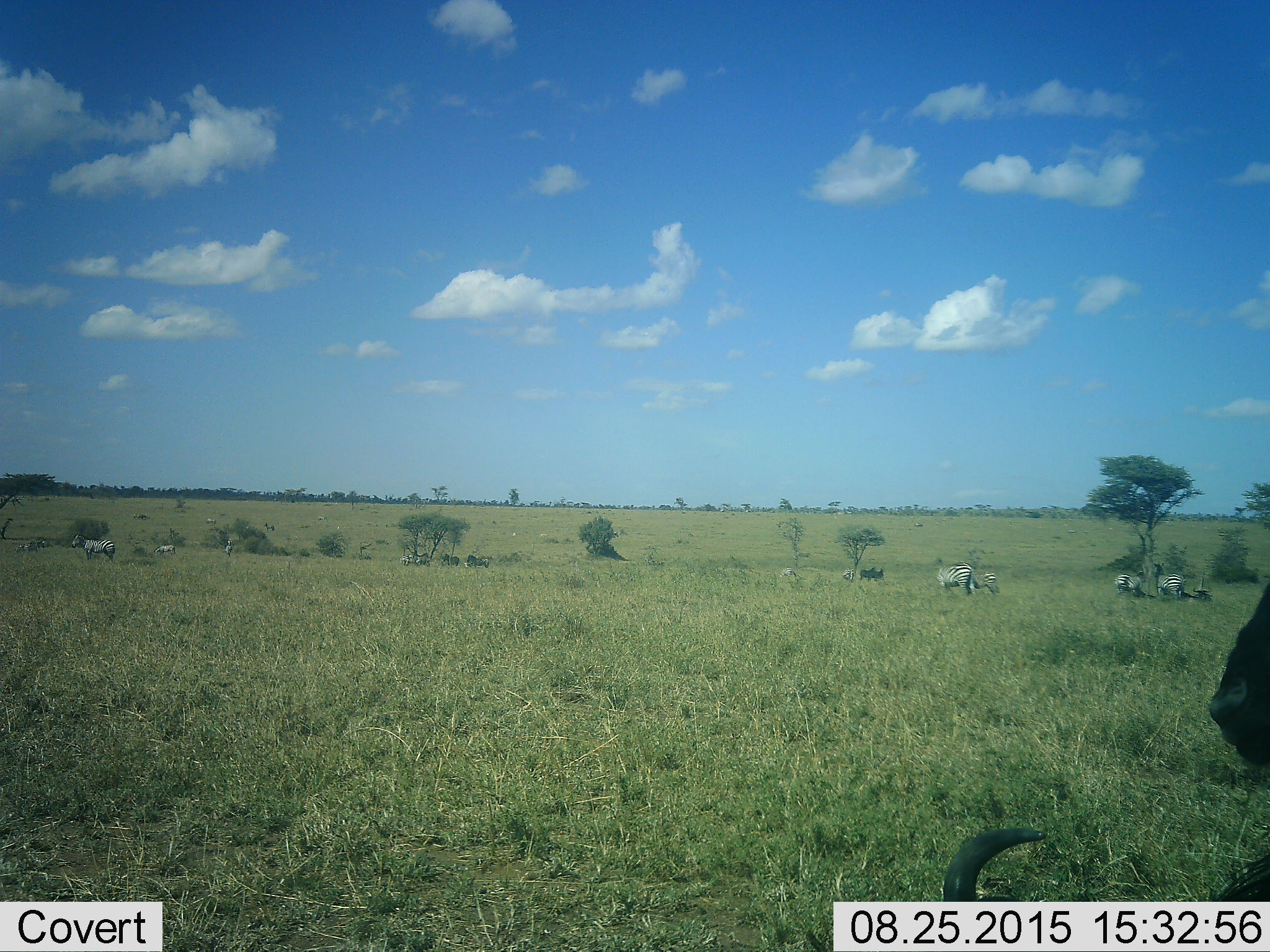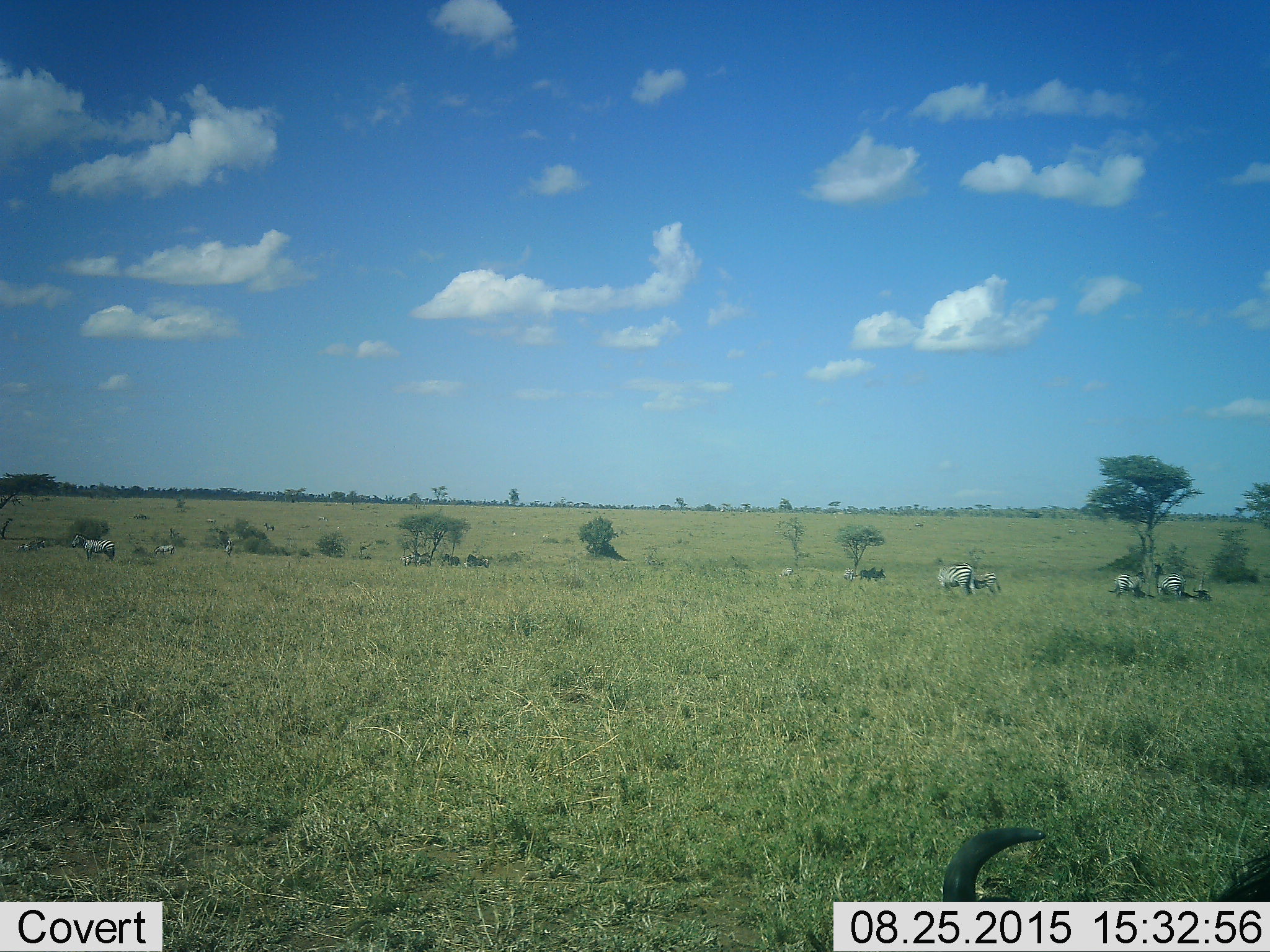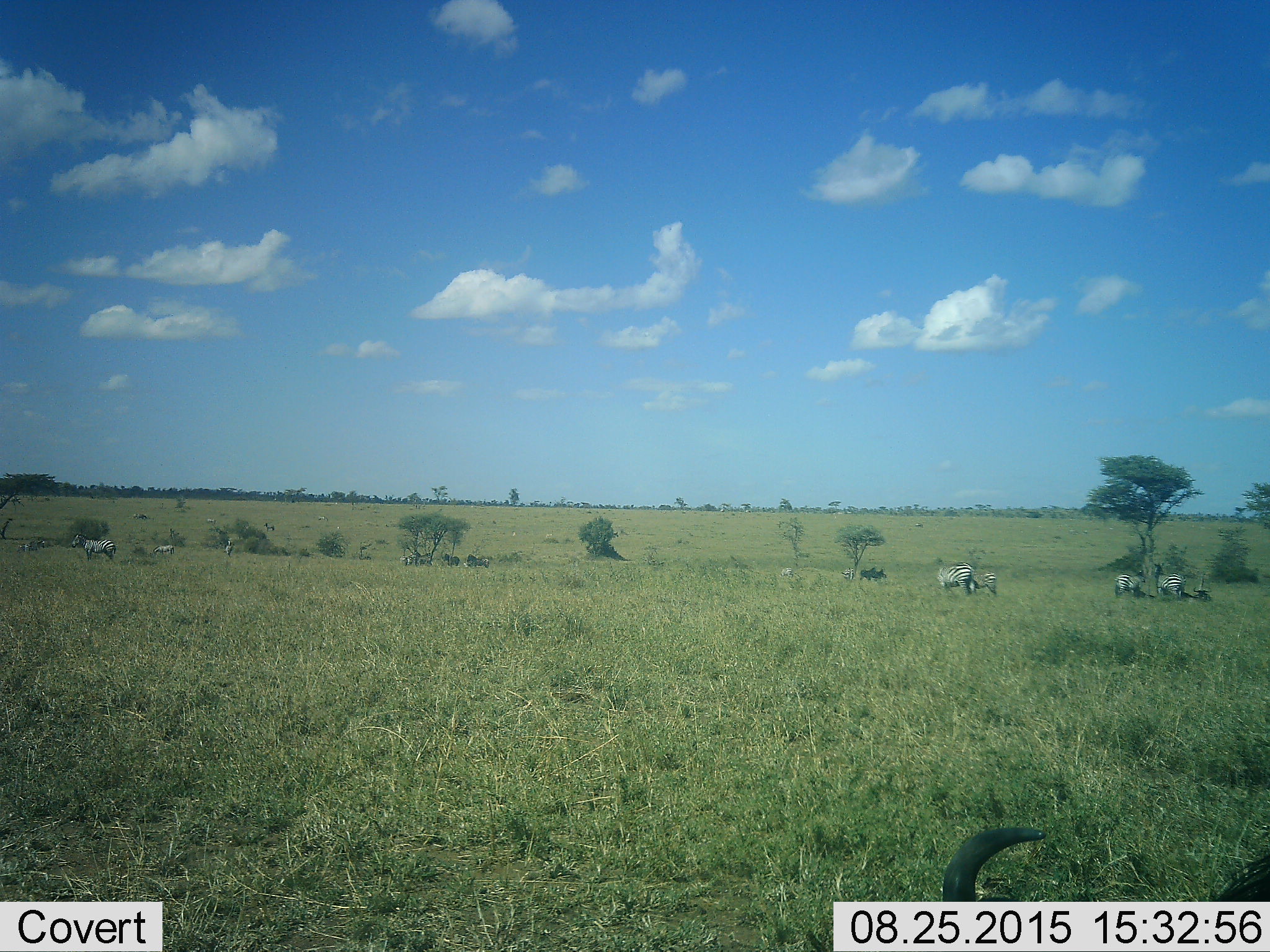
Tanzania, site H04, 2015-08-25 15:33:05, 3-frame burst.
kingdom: Animalia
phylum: Chordata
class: Mammalia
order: Artiodactyla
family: Bovidae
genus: Connochaetes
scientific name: Connochaetes taurinus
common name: blue wildebeest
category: wildebeest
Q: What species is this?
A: Wildebeest (blue wildebeest) (Connochaetes taurinus).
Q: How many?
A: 2.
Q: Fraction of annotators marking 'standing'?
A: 60%.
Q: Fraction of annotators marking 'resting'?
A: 80%.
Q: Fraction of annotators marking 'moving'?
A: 0%.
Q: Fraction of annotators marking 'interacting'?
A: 0%.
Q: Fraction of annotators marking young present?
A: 0%.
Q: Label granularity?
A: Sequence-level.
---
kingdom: Animalia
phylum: Chordata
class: Mammalia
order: Perissodactyla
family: Equidae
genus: Equus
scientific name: Equus quagga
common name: plains zebra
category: zebra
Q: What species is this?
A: Zebra (plains zebra) (Equus quagga).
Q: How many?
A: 11-50.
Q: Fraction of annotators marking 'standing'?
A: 90%.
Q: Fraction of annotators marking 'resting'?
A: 40%.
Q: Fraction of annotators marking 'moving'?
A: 30%.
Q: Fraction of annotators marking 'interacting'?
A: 10%.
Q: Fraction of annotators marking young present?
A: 20%.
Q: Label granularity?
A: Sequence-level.